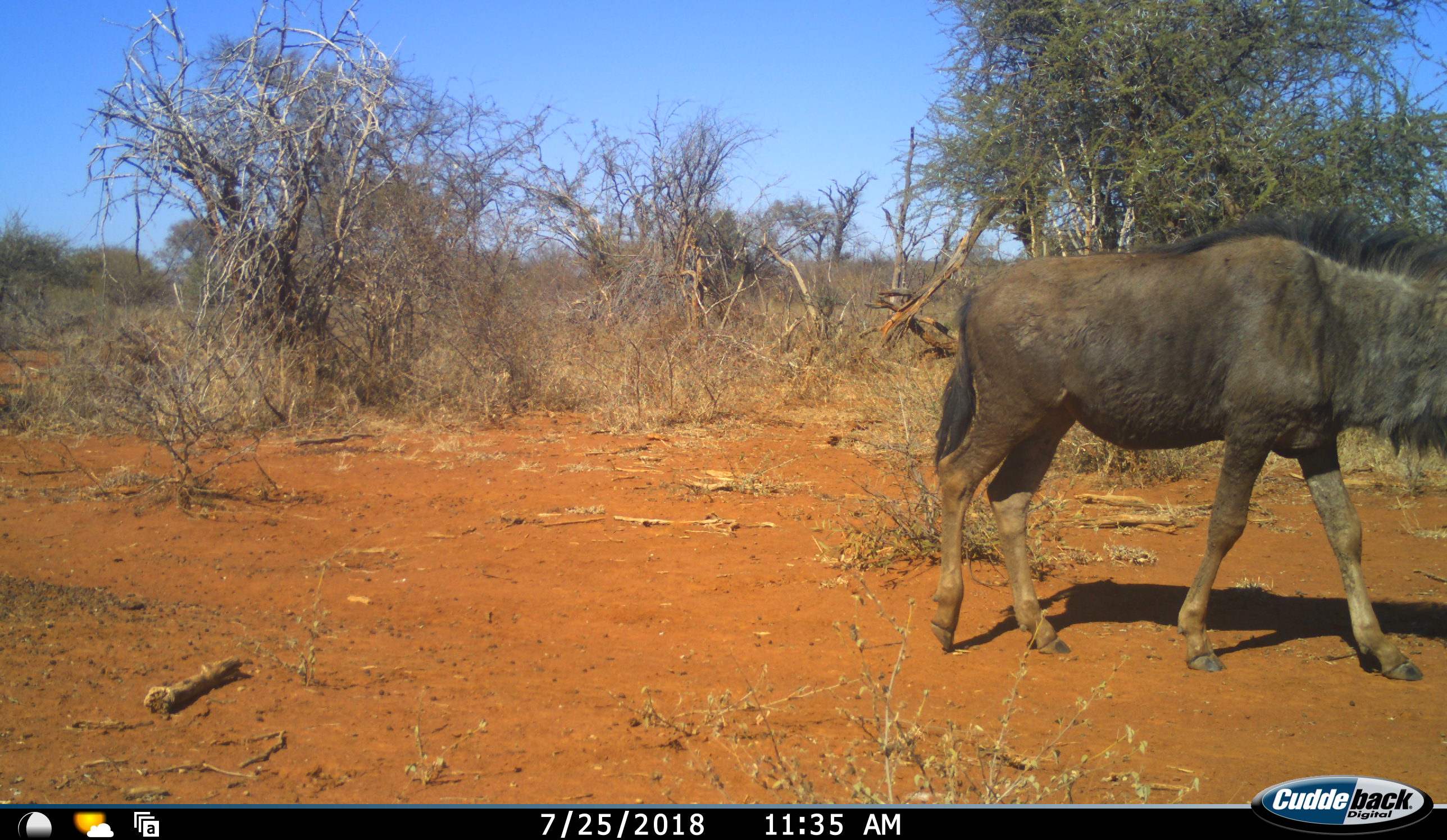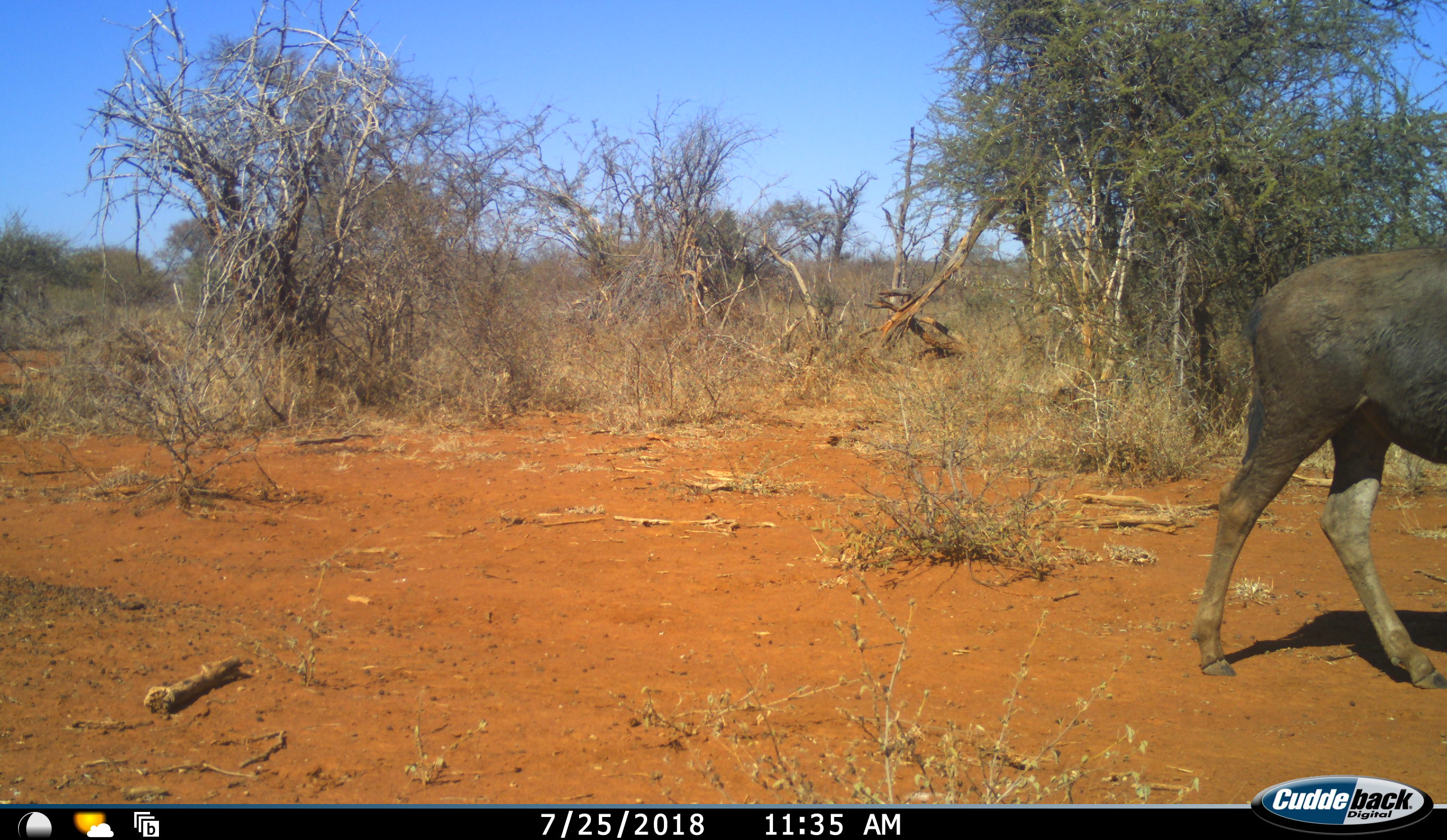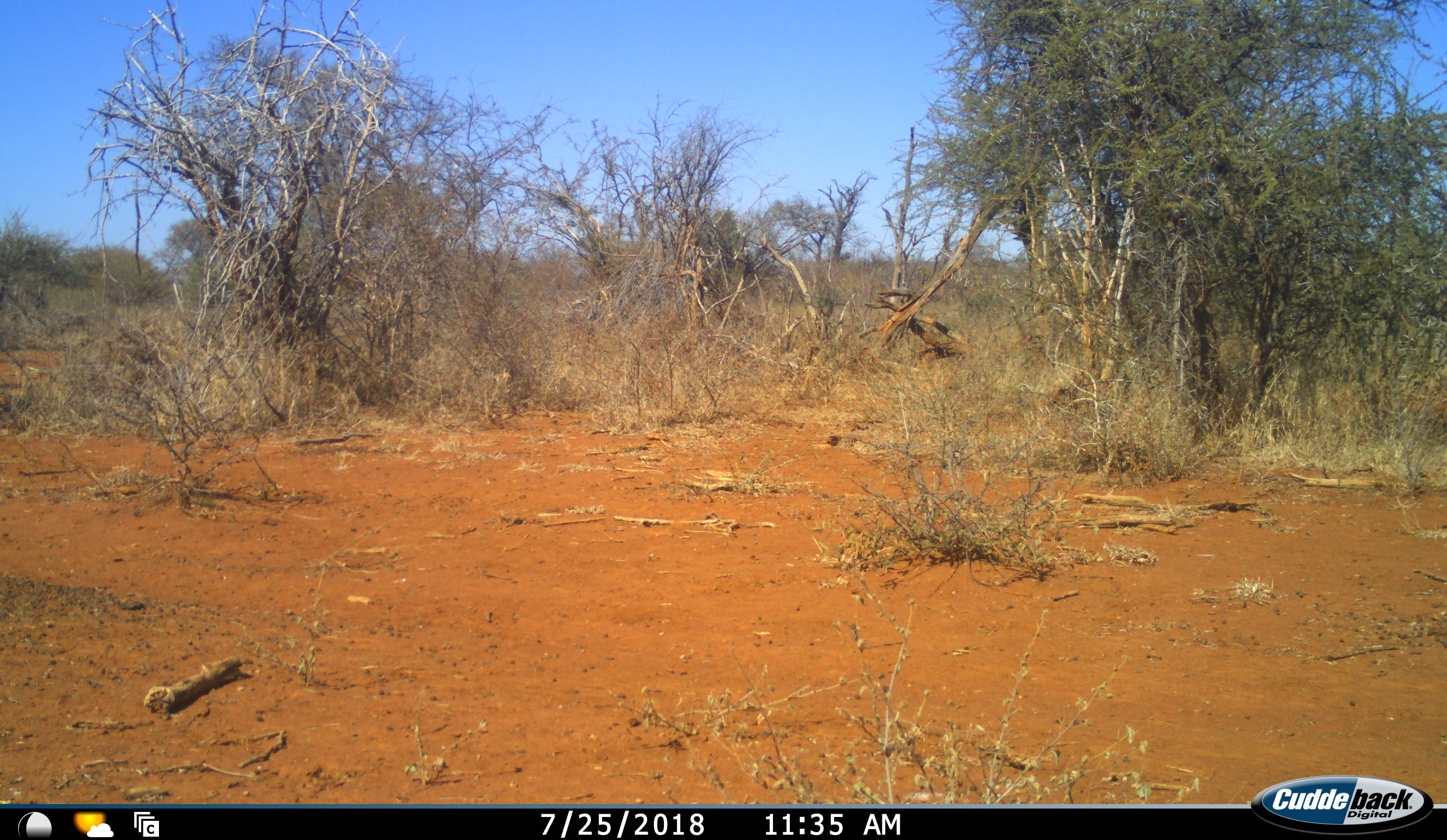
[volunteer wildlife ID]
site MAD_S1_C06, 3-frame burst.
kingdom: Animalia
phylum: Chordata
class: Mammalia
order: Artiodactyla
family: Bovidae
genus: Connochaetes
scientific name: Connochaetes taurinus taurinus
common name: blue wildebeest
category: wildebeestblue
Wildebeestblue (blue wildebeest) (Connochaetes taurinus taurinus), count 1. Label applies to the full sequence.